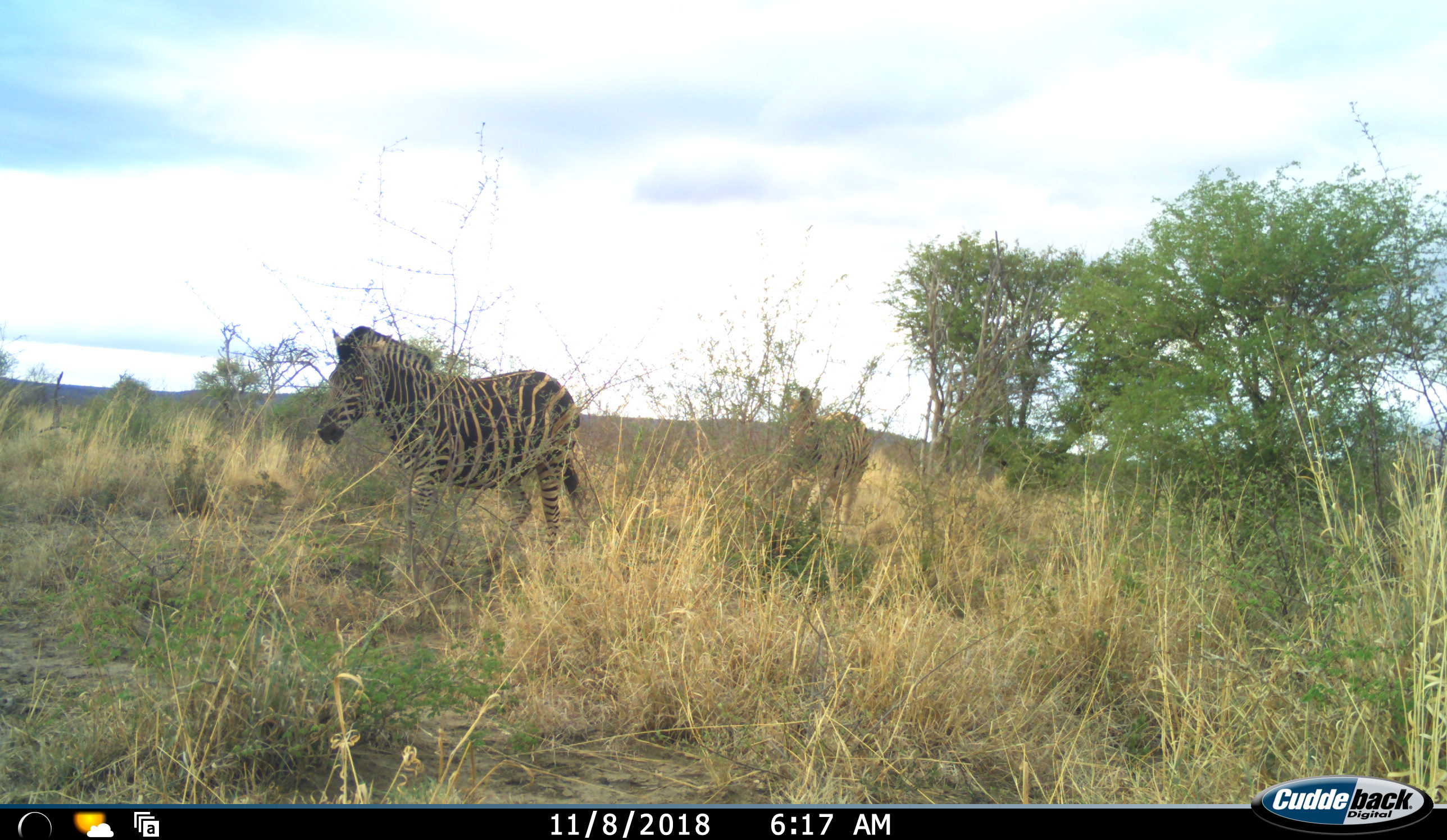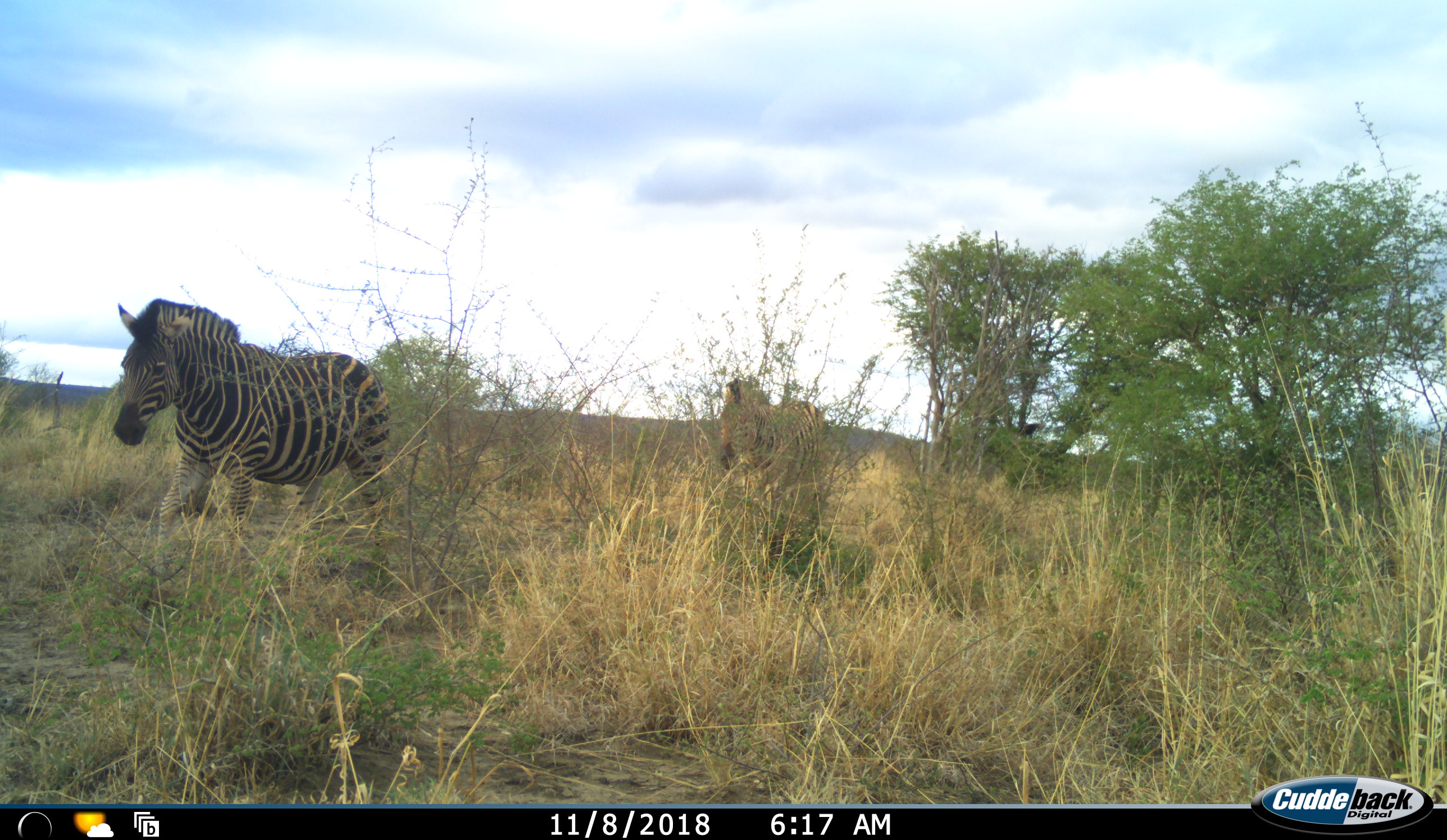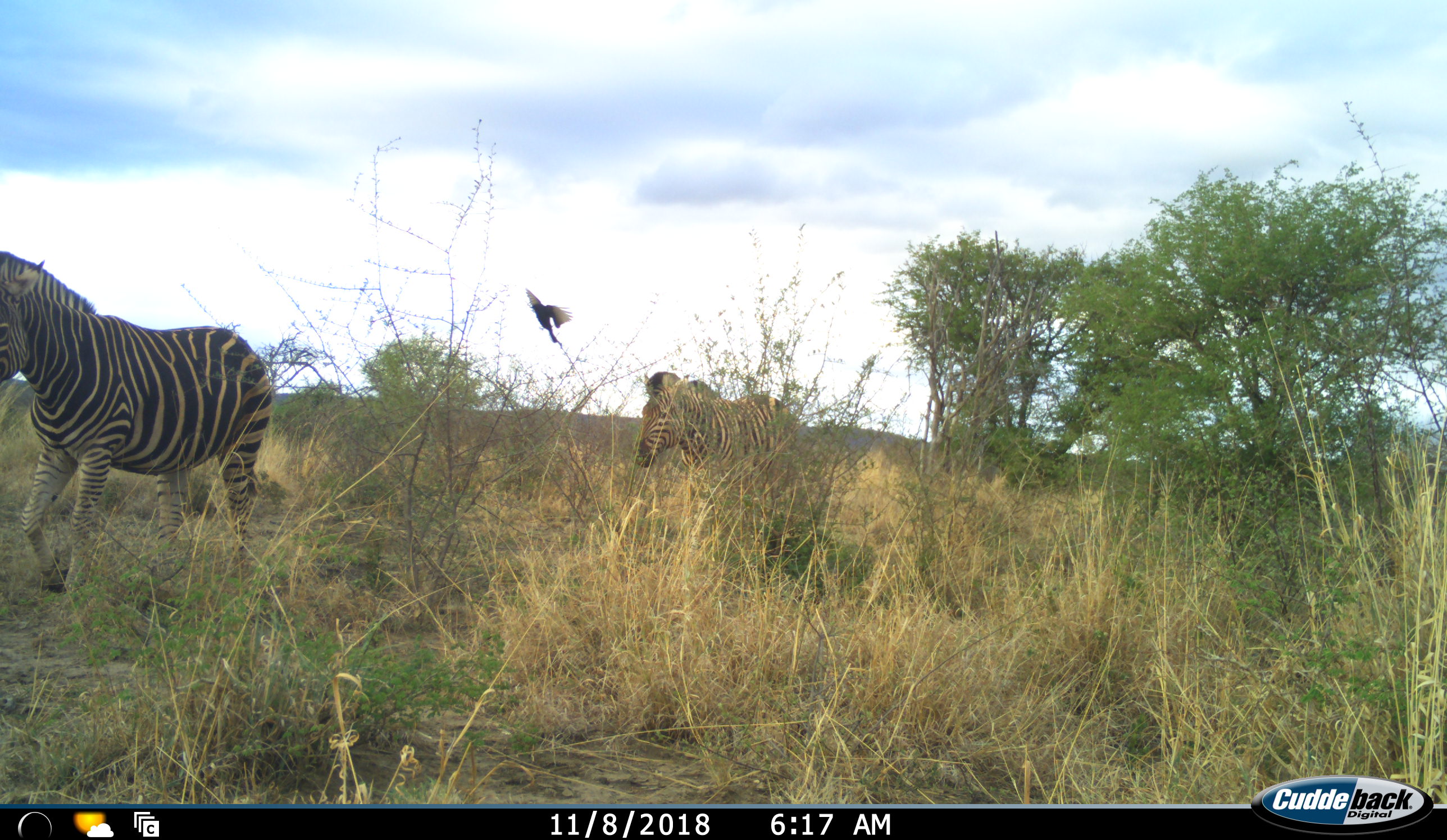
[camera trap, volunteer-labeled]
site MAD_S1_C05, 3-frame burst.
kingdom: Animalia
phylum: Chordata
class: Aves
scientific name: Aves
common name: bird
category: birdother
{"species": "birdother (bird) (Aves)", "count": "1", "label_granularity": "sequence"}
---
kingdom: Animalia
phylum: Chordata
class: Mammalia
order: Perissodactyla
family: Equidae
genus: Equus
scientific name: Equus quagga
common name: plains zebra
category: zebraplains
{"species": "zebraplains (plains zebra) (Equus quagga)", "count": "2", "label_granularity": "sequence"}